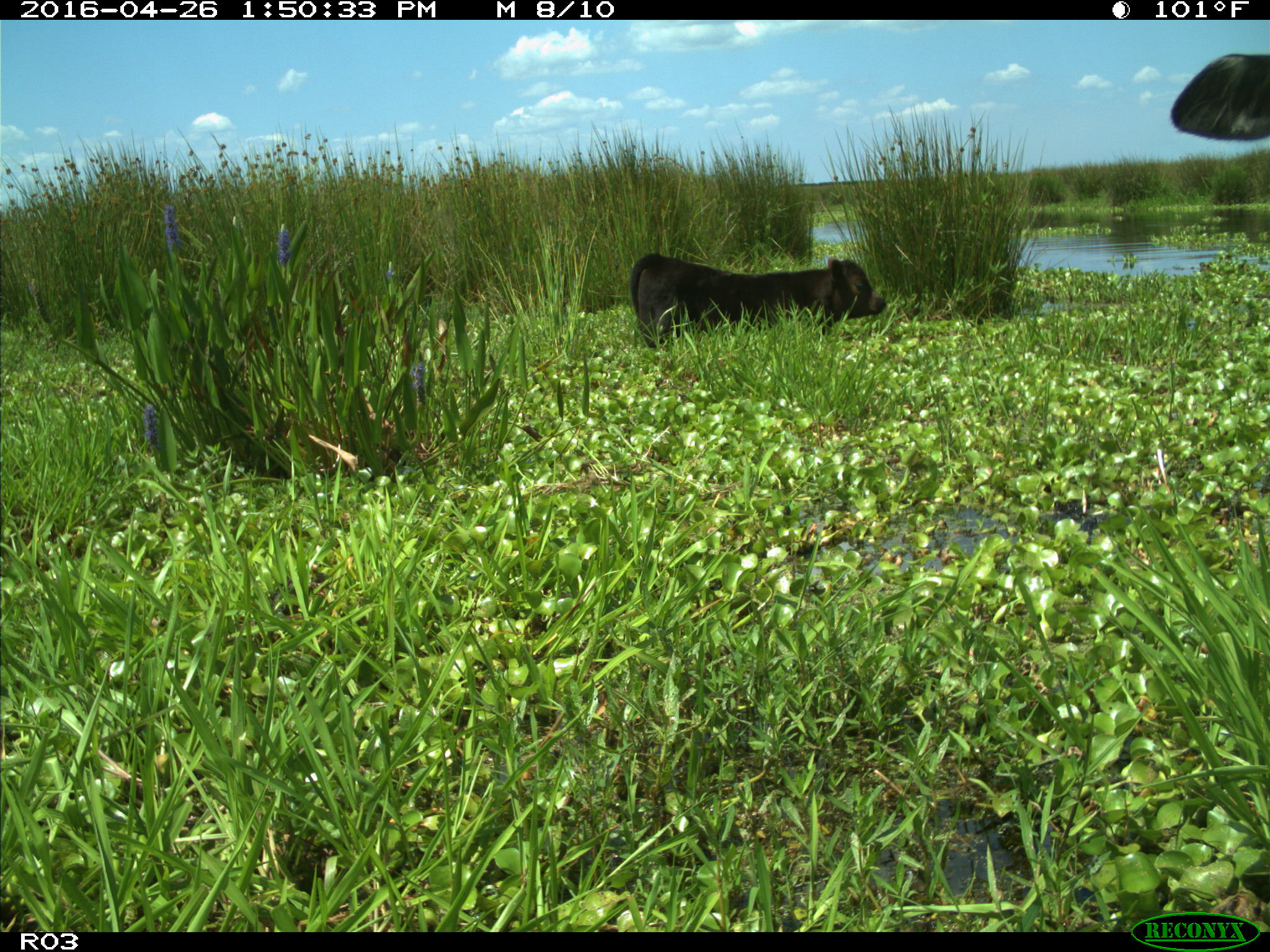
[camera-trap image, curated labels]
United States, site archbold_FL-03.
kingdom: Animalia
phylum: Chordata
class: Mammalia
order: Artiodactyla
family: Bovidae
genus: Bos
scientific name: Bos taurus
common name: domestic cow